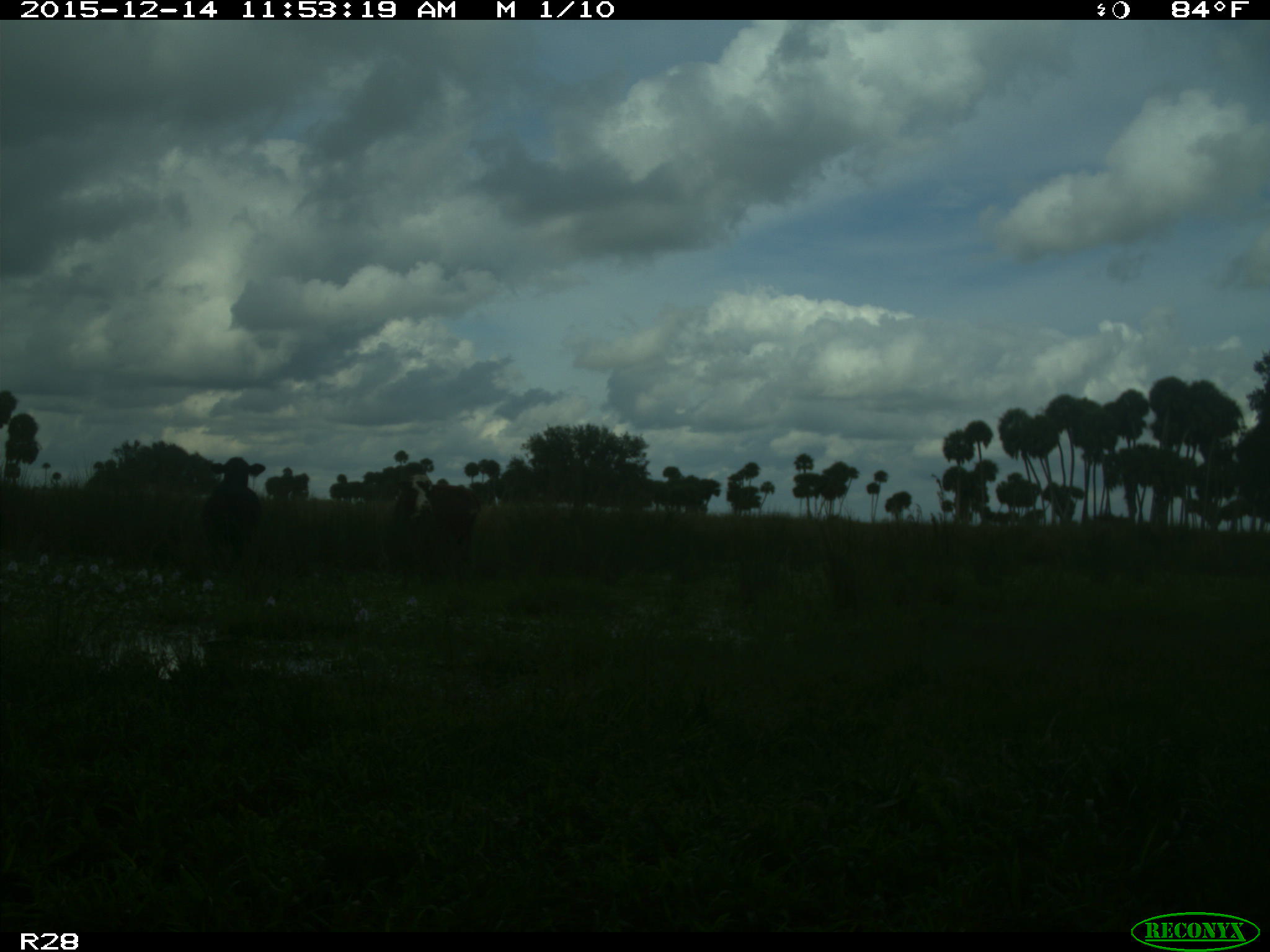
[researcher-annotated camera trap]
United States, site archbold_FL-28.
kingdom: Animalia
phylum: Chordata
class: Mammalia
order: Artiodactyla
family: Bovidae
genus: Bos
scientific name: Bos taurus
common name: domestic cow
Bos taurus (domestic cow).